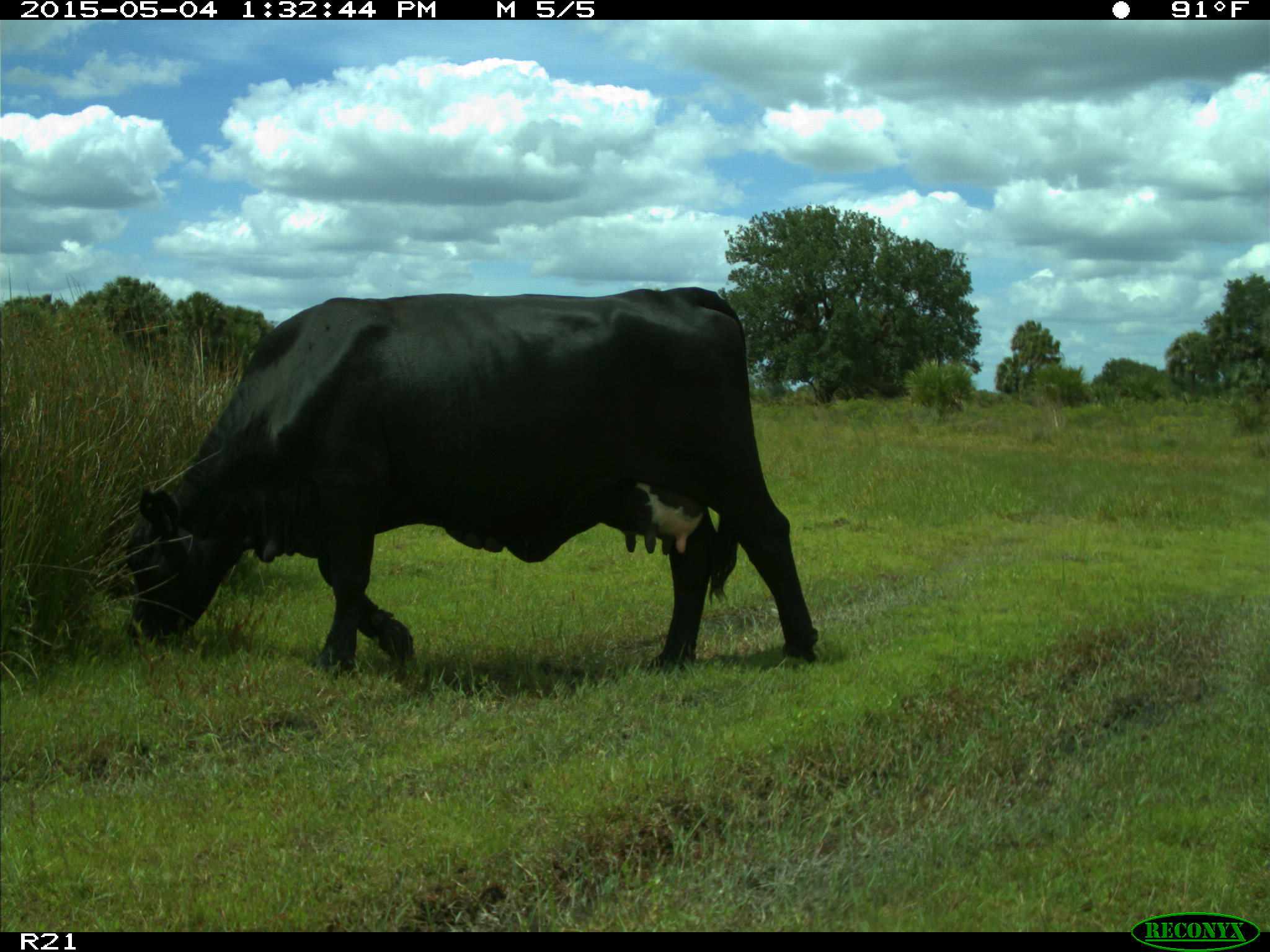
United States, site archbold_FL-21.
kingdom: Animalia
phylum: Chordata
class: Mammalia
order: Artiodactyla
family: Bovidae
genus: Bos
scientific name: Bos taurus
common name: domestic cow